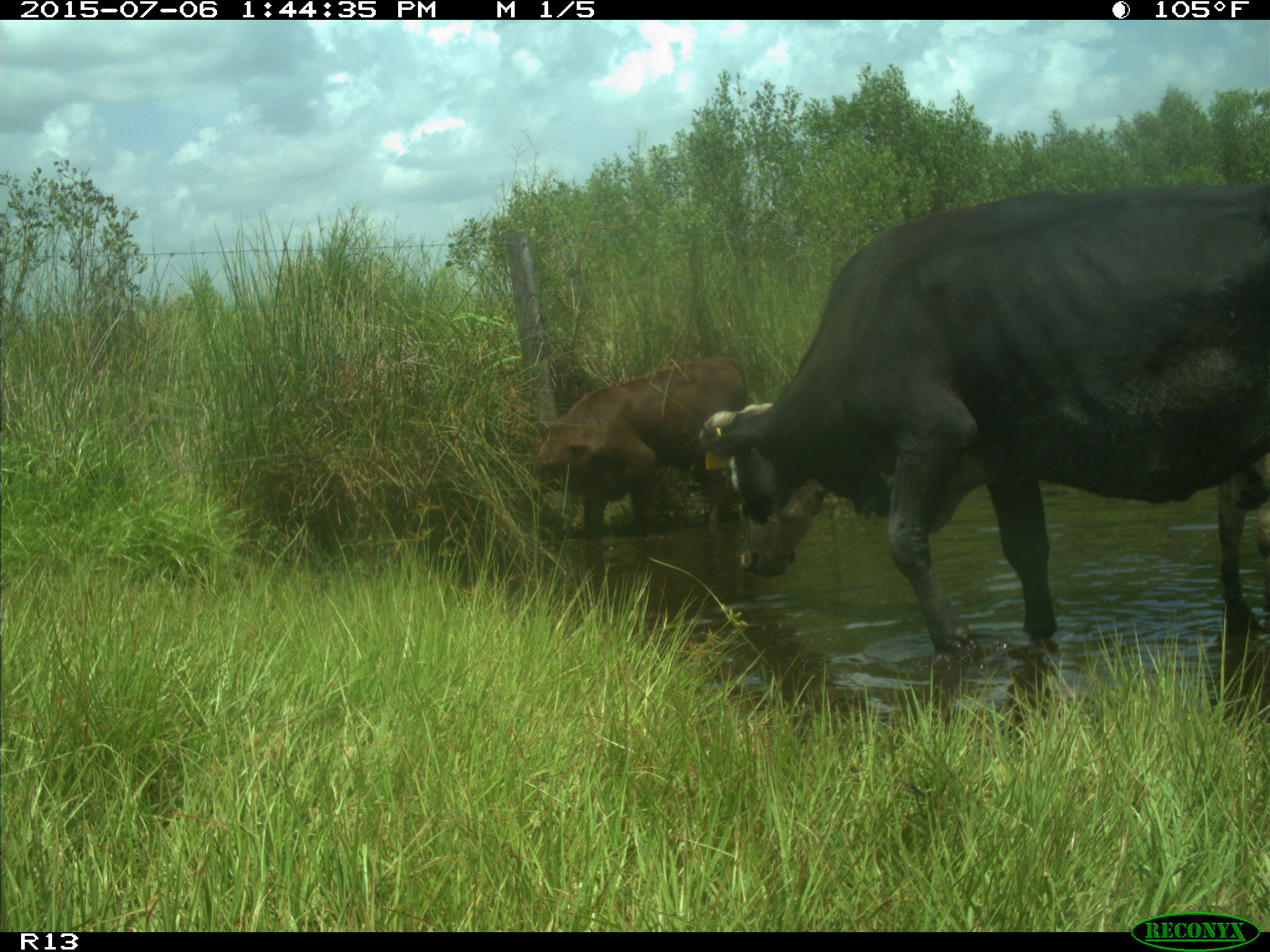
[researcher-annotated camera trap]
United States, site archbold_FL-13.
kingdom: Animalia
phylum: Chordata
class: Mammalia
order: Artiodactyla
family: Bovidae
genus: Bos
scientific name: Bos taurus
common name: domestic cow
Bos taurus (domestic cow).